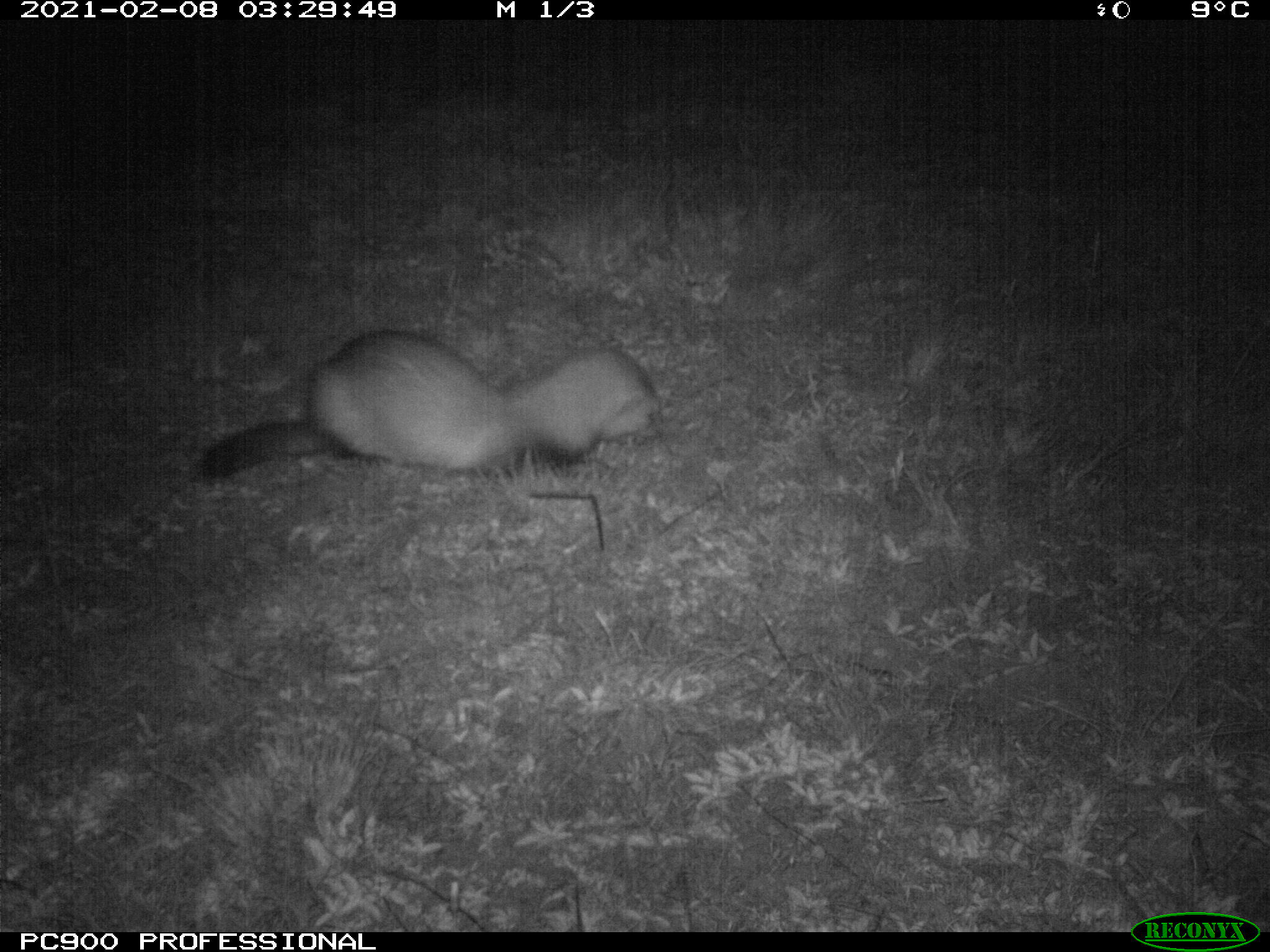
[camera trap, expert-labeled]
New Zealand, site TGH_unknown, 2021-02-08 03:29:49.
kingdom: Animalia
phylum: Chordata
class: Mammalia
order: Carnivora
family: Mustelidae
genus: Mustela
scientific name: Mustela furo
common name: ferret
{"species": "ferret (Mustela furo)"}